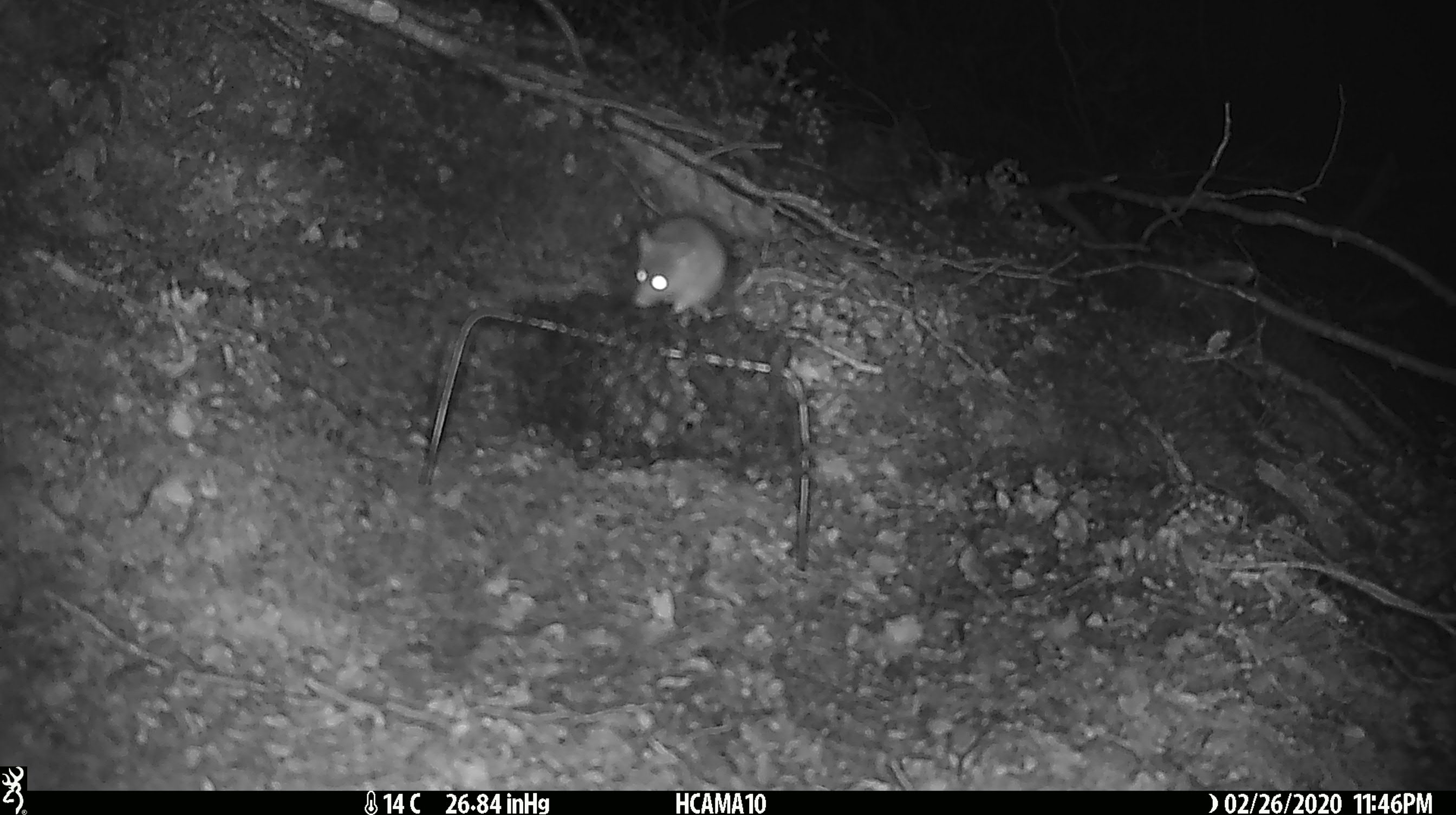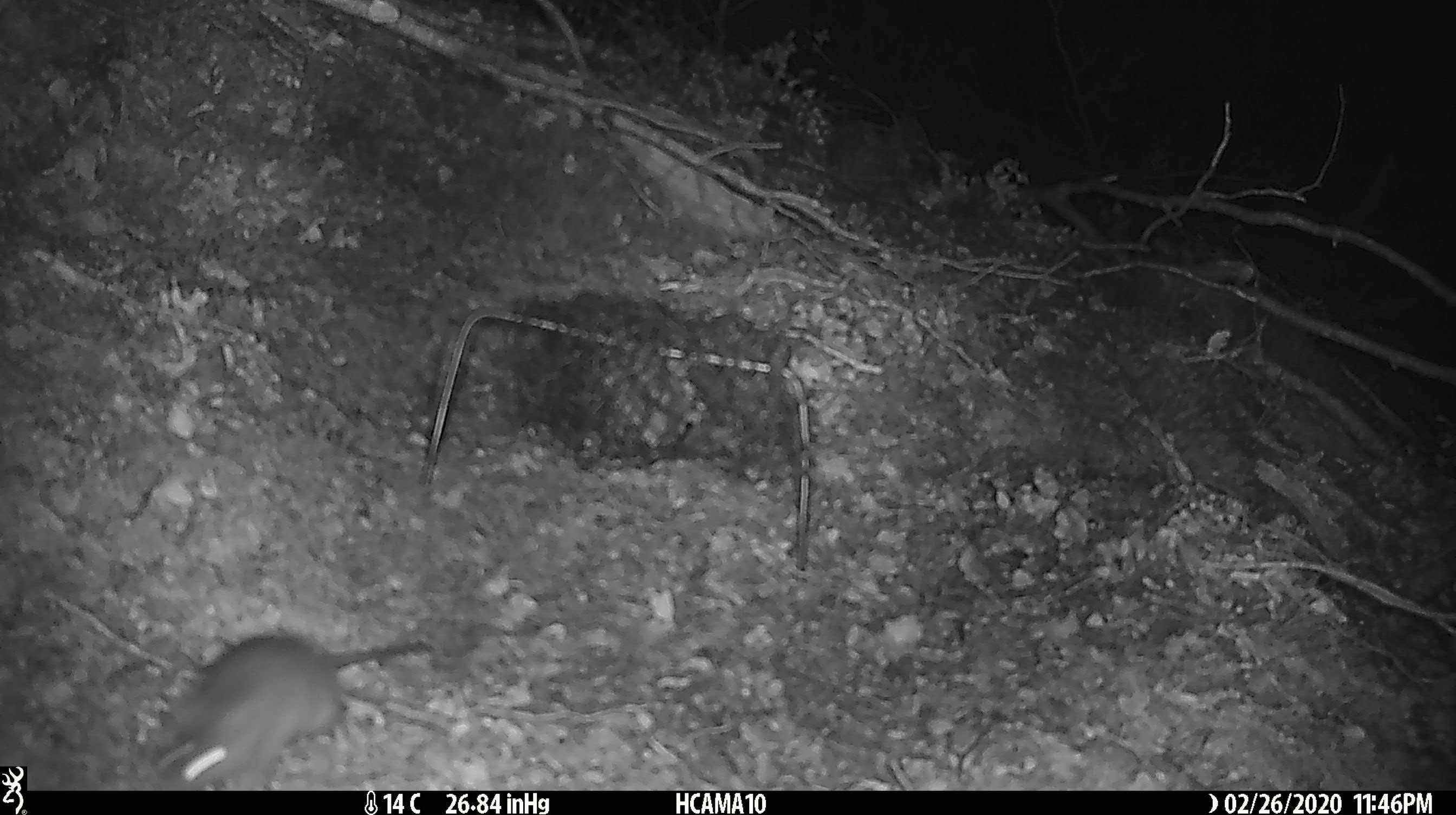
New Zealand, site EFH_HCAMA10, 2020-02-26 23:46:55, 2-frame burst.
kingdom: Animalia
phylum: Chordata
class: Mammalia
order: Rodentia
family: Muridae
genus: Mus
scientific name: Mus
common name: mouse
Mouse (Mus).